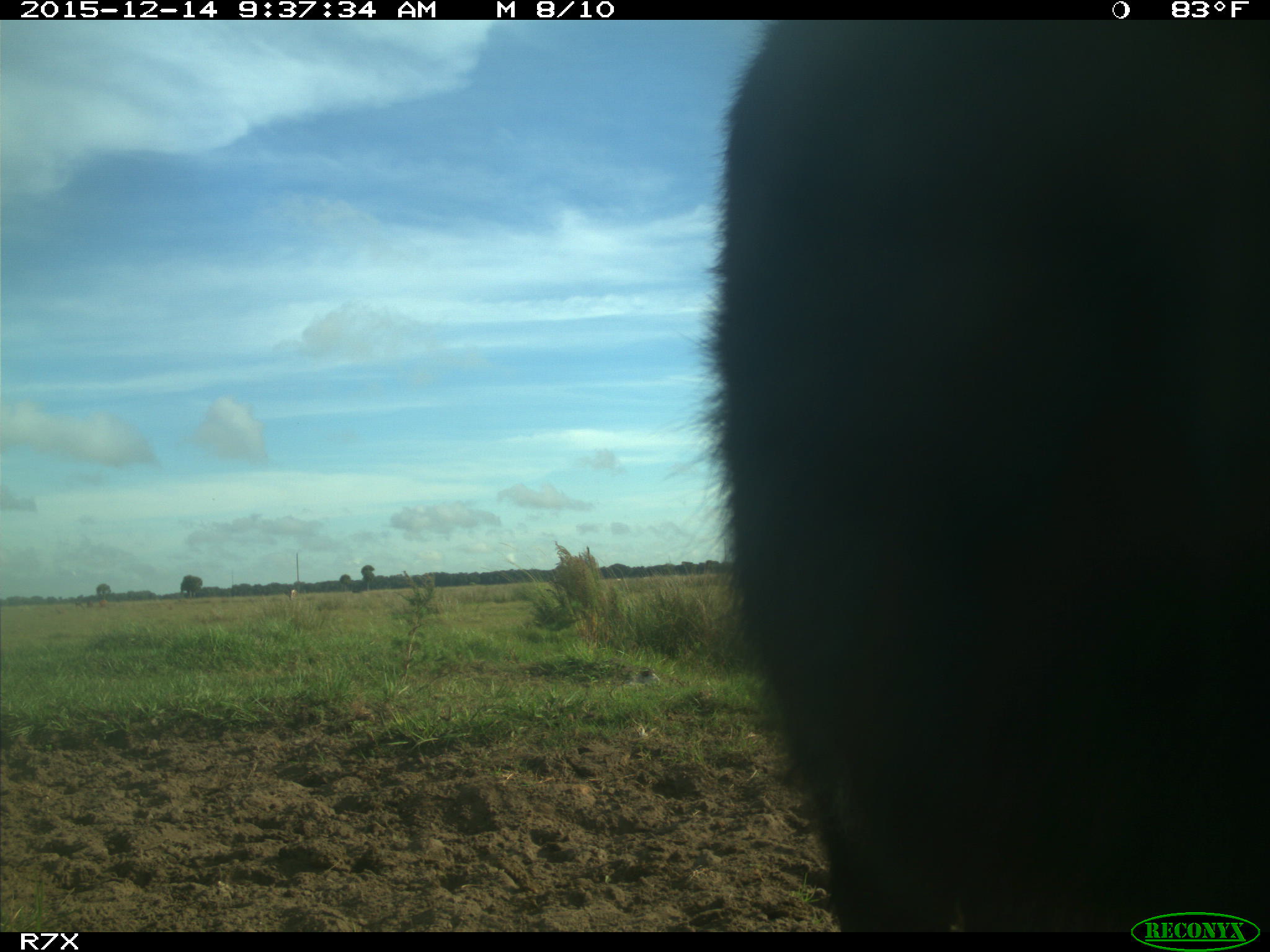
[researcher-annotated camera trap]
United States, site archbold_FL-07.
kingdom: Animalia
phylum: Chordata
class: Mammalia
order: Artiodactyla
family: Bovidae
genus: Bos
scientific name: Bos taurus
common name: domestic cow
Bos taurus (domestic cow).